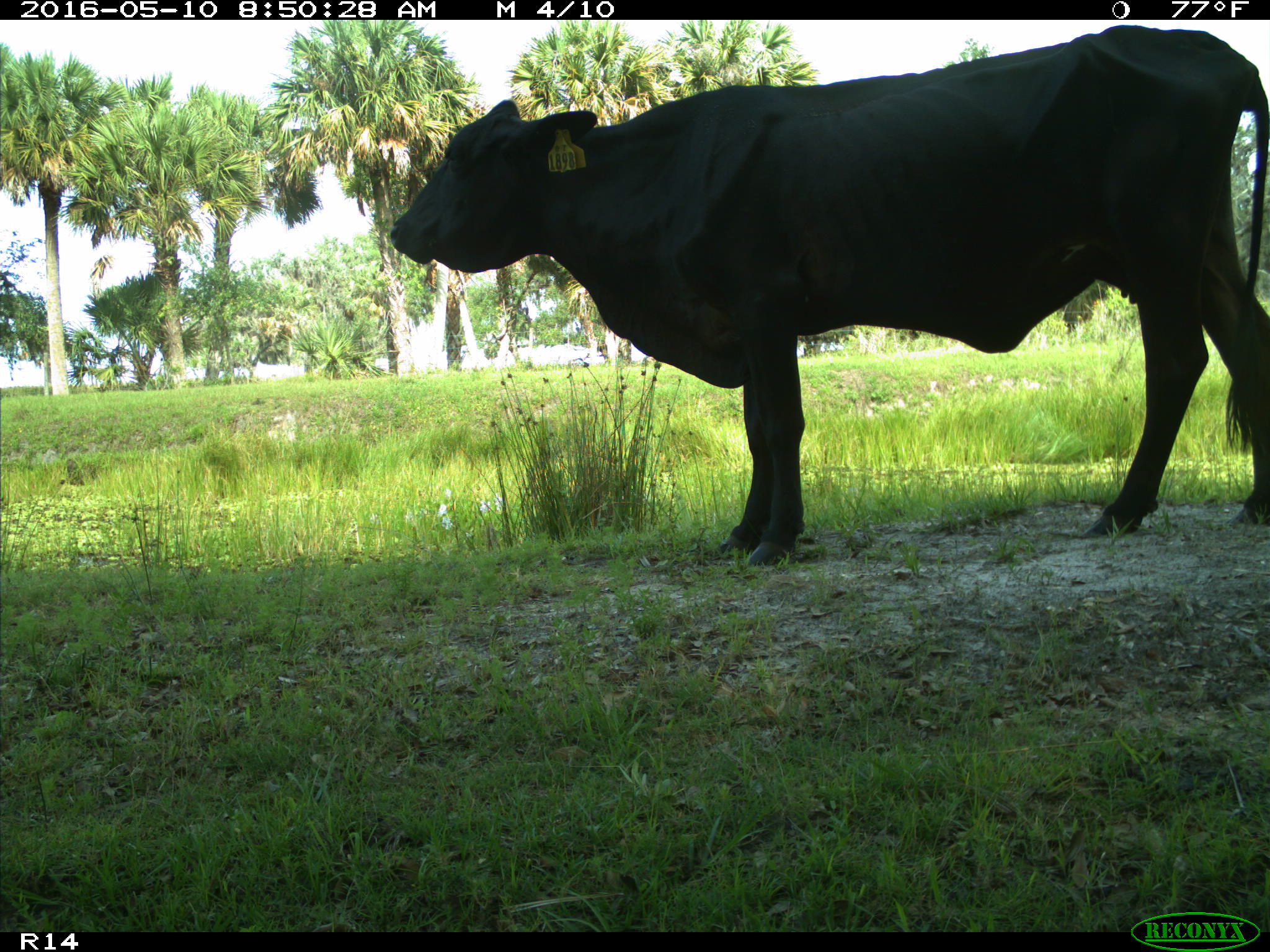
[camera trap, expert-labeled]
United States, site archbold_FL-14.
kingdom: Animalia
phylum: Chordata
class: Mammalia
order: Artiodactyla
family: Bovidae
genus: Bos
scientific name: Bos taurus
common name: domestic cow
Bos taurus (domestic cow).